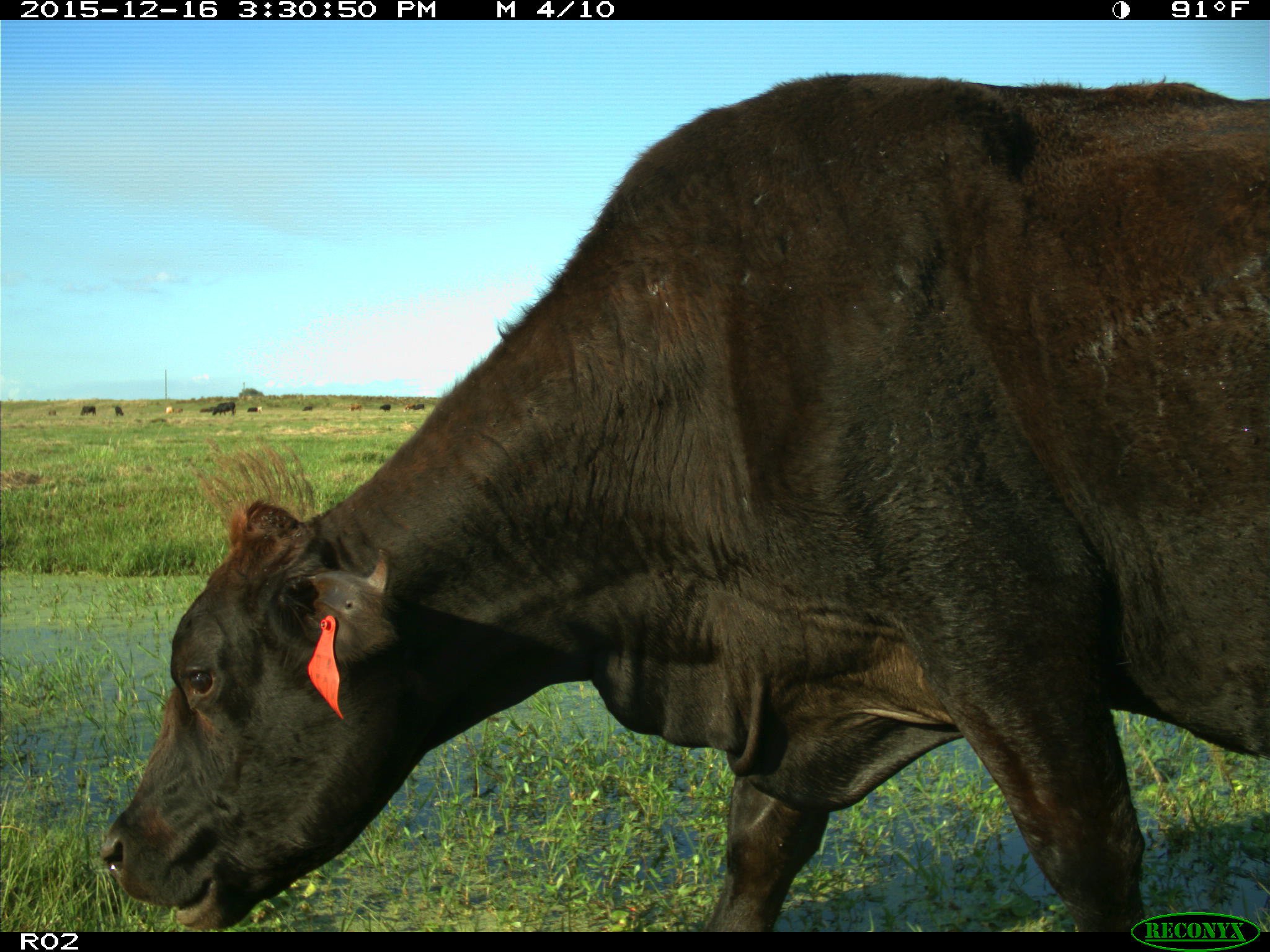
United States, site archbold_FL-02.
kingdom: Animalia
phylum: Chordata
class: Mammalia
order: Artiodactyla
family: Bovidae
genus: Bos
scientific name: Bos taurus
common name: domestic cow